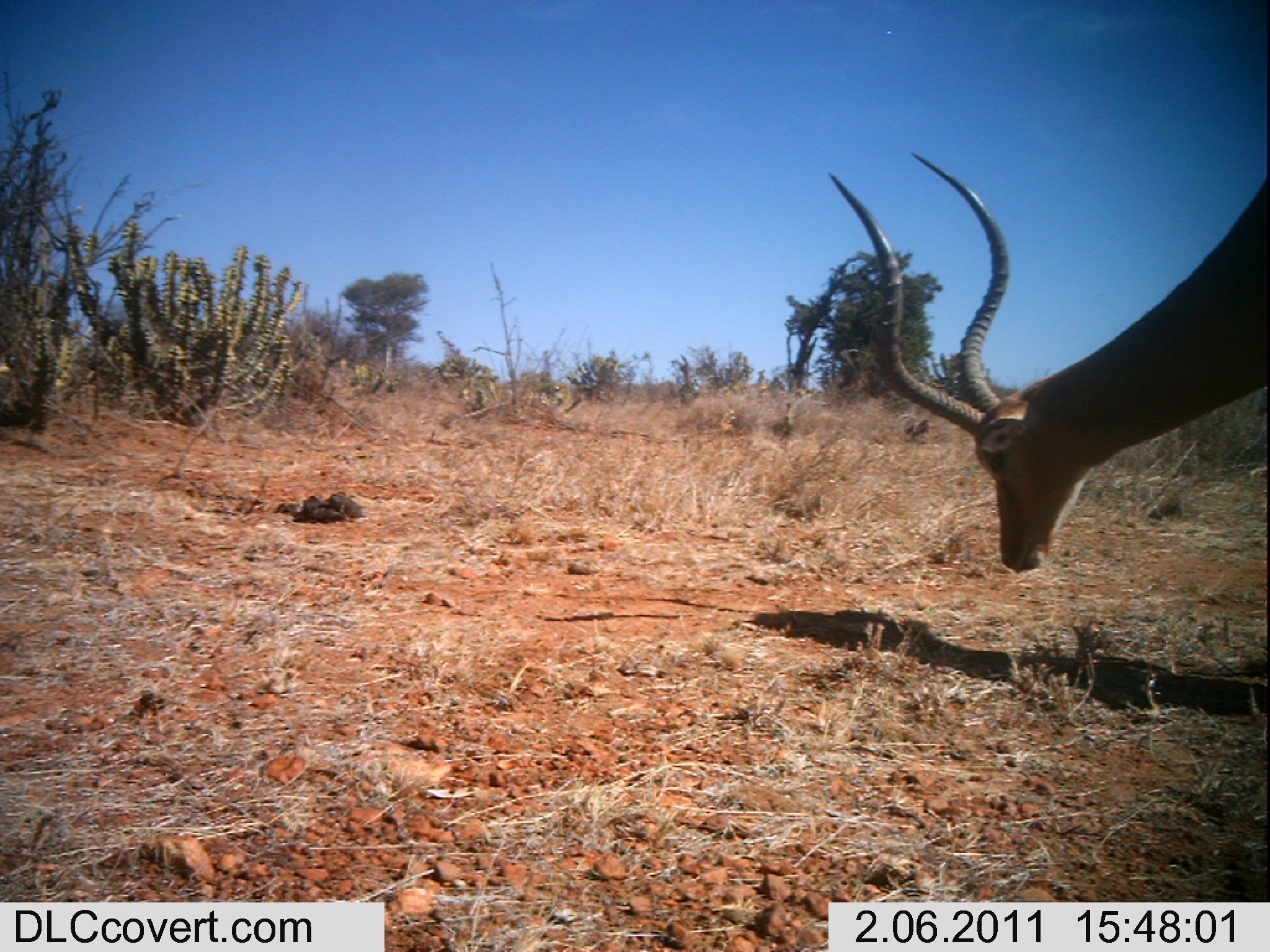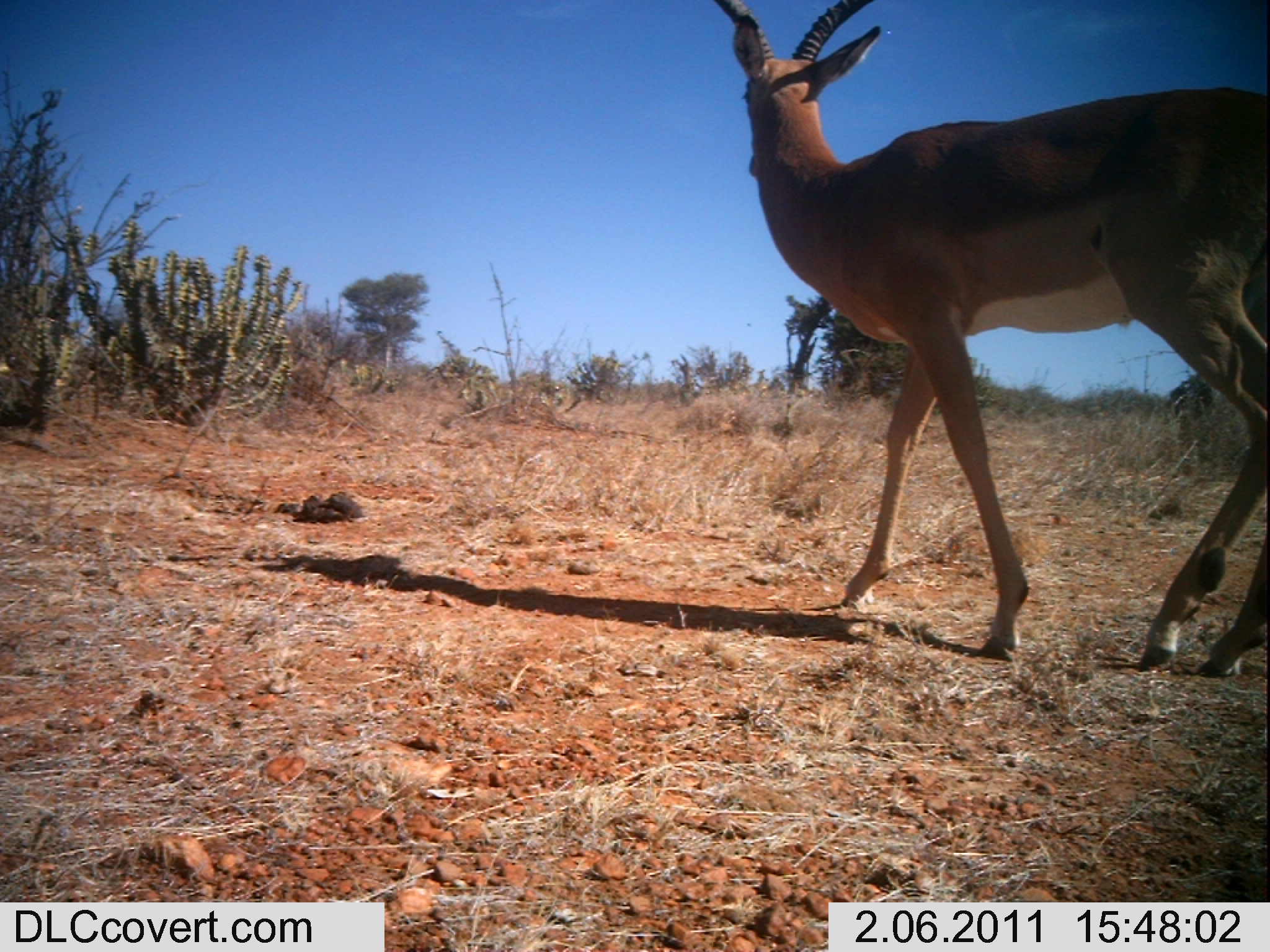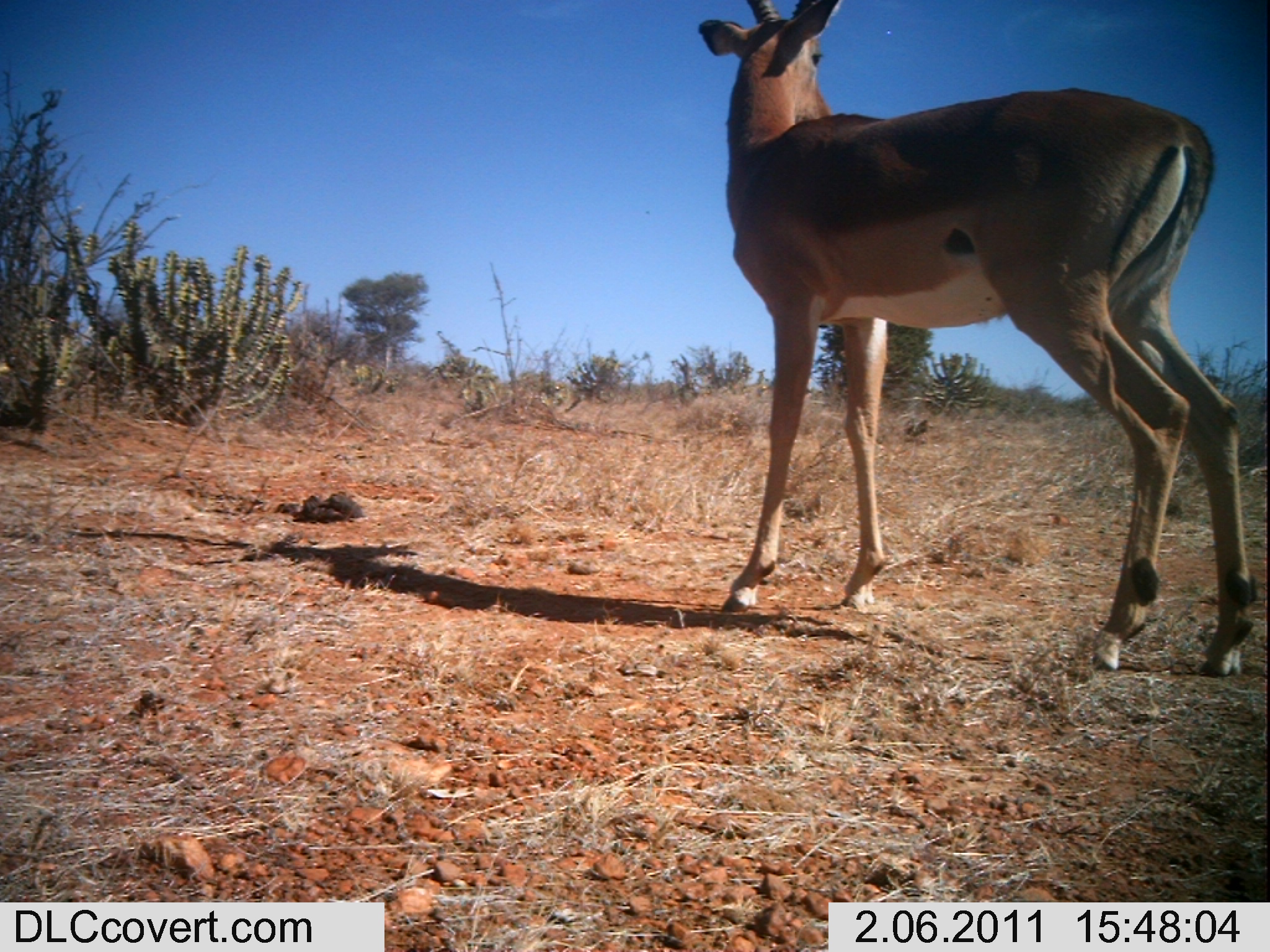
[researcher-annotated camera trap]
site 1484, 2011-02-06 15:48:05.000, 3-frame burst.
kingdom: Animalia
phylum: Chordata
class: Mammalia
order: Artiodactyla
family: Bovidae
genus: Aepyceros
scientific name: Aepyceros melampus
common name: impala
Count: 1.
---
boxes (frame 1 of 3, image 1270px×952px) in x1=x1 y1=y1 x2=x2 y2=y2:
aepyceros melampus: x1=826 y1=152 x2=1267 y2=573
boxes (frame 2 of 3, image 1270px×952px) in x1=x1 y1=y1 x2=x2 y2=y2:
aepyceros melampus: x1=712 y1=0 x2=1268 y2=678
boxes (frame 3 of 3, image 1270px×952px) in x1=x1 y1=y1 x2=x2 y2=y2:
aepyceros melampus: x1=697 y1=0 x2=1258 y2=676